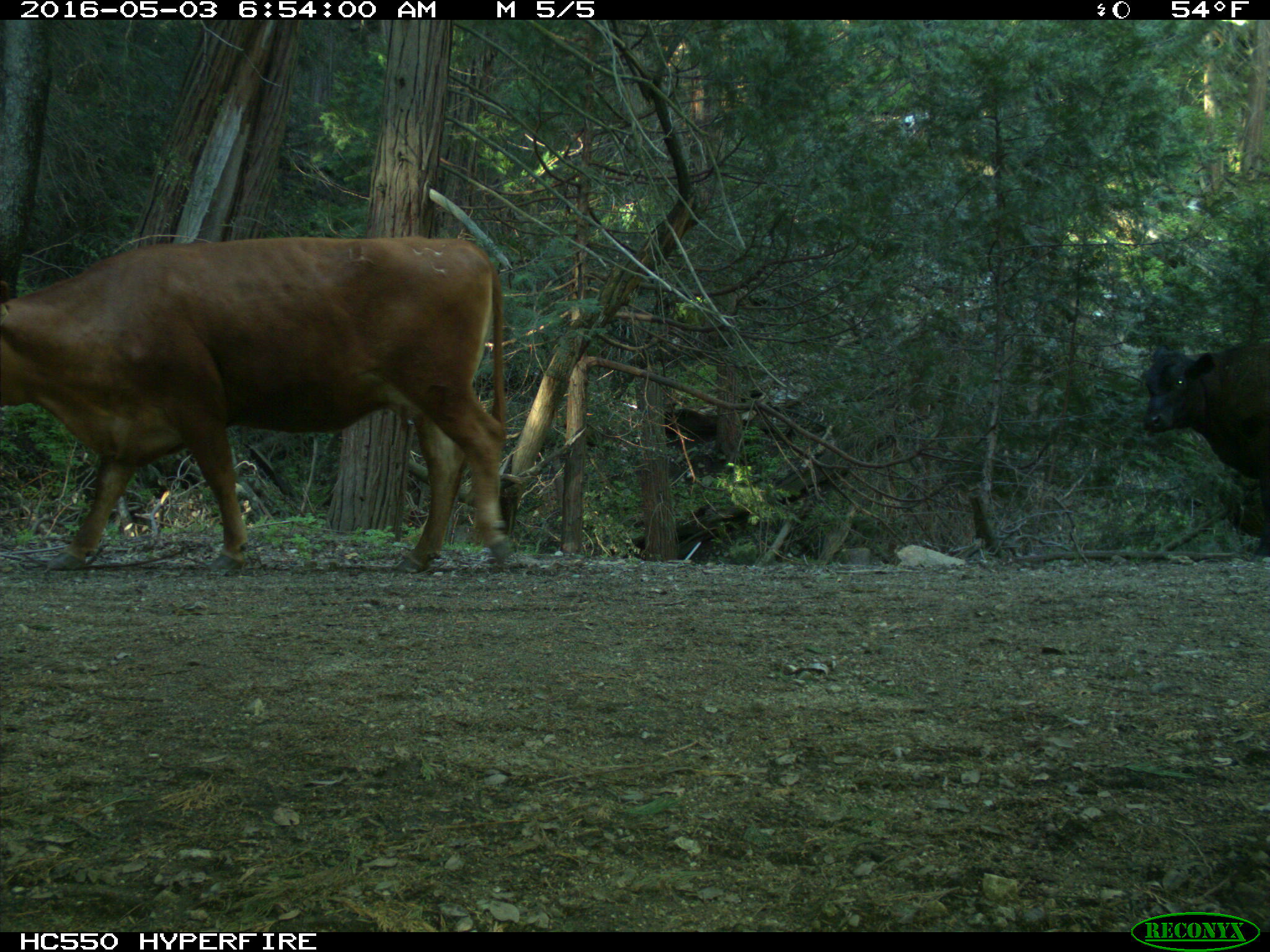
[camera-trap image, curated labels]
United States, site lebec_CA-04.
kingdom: Animalia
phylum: Chordata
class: Mammalia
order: Artiodactyla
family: Bovidae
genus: Bos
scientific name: Bos taurus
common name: domestic cow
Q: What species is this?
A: Bos taurus (domestic cow).